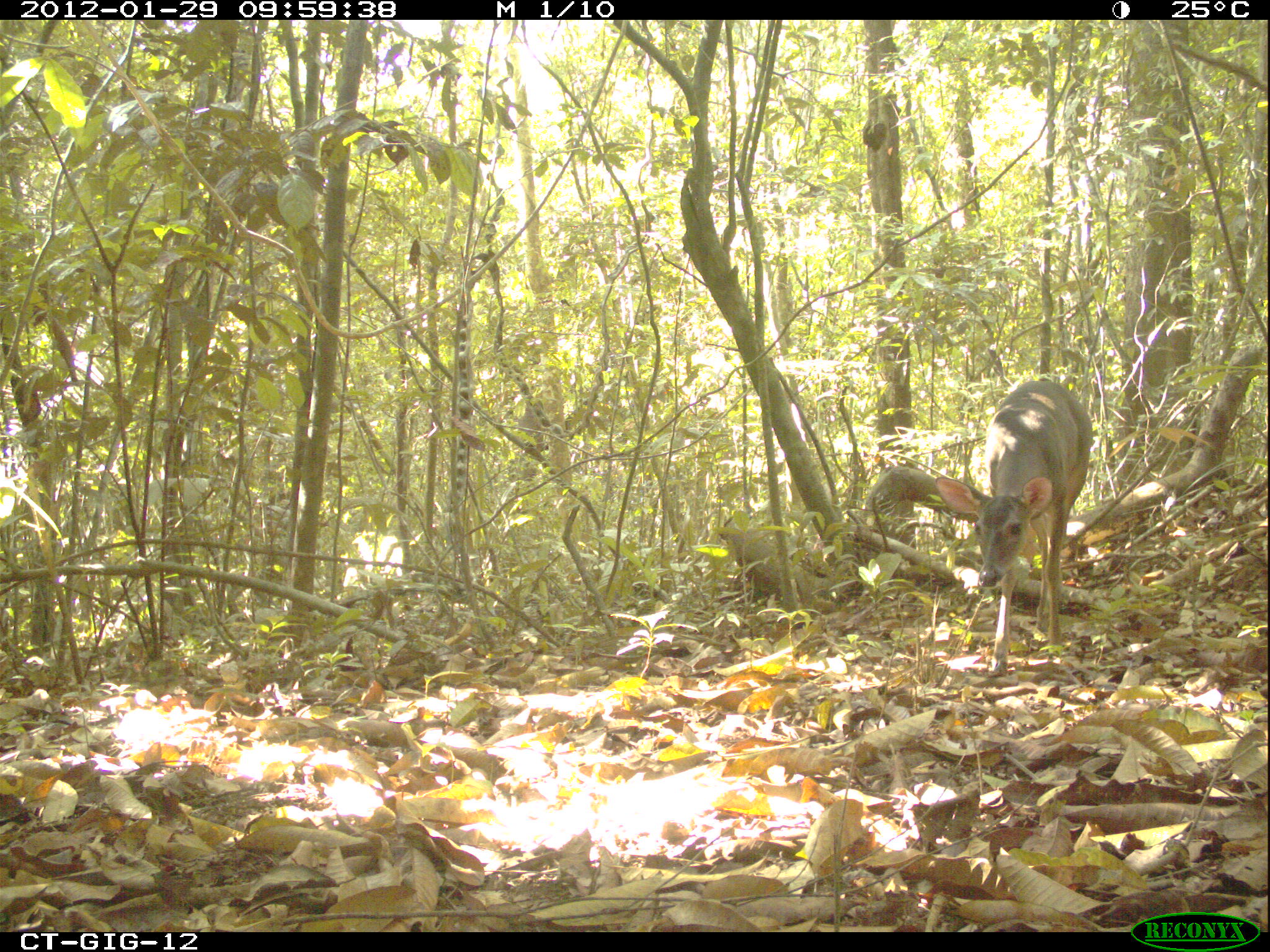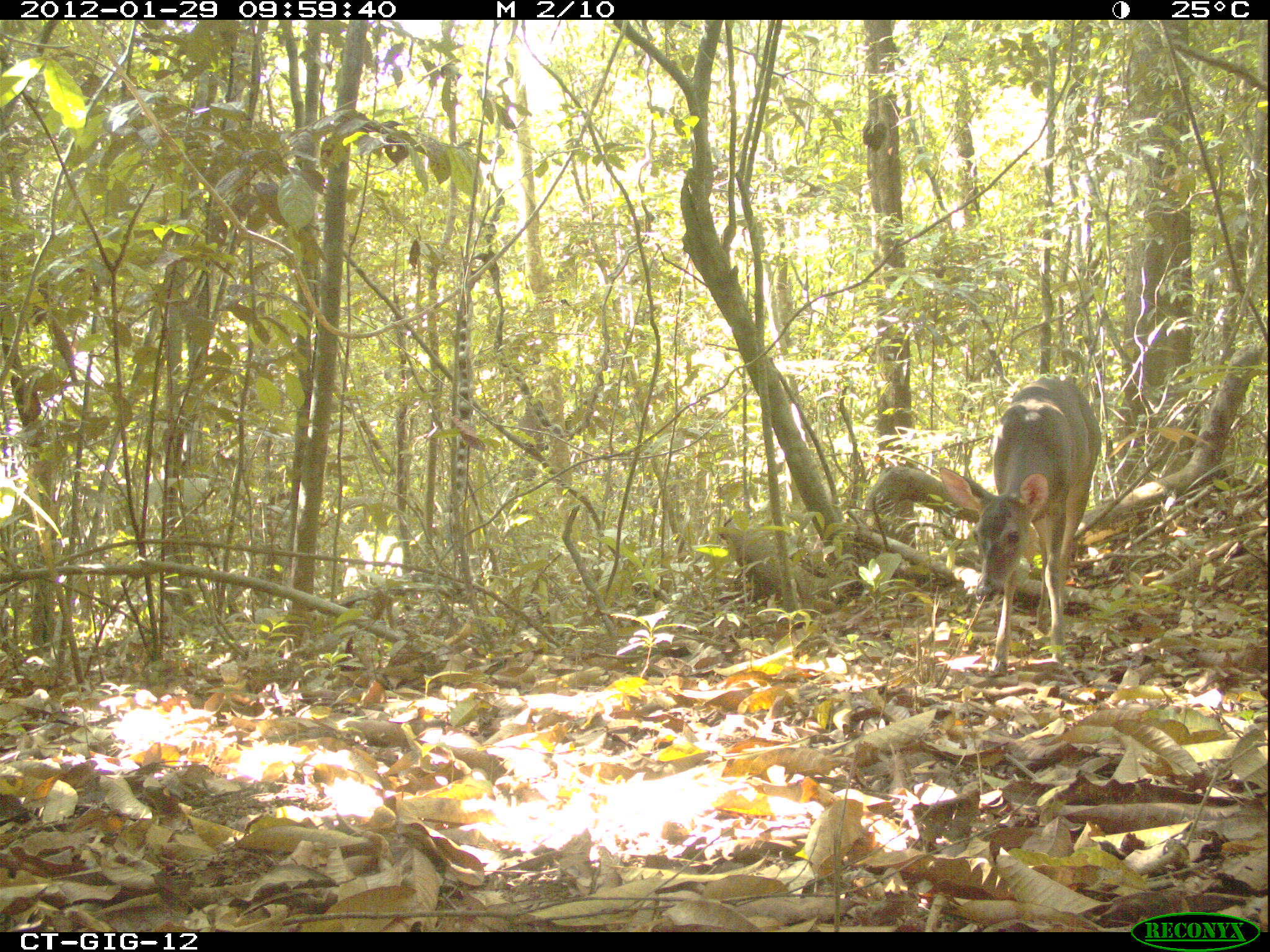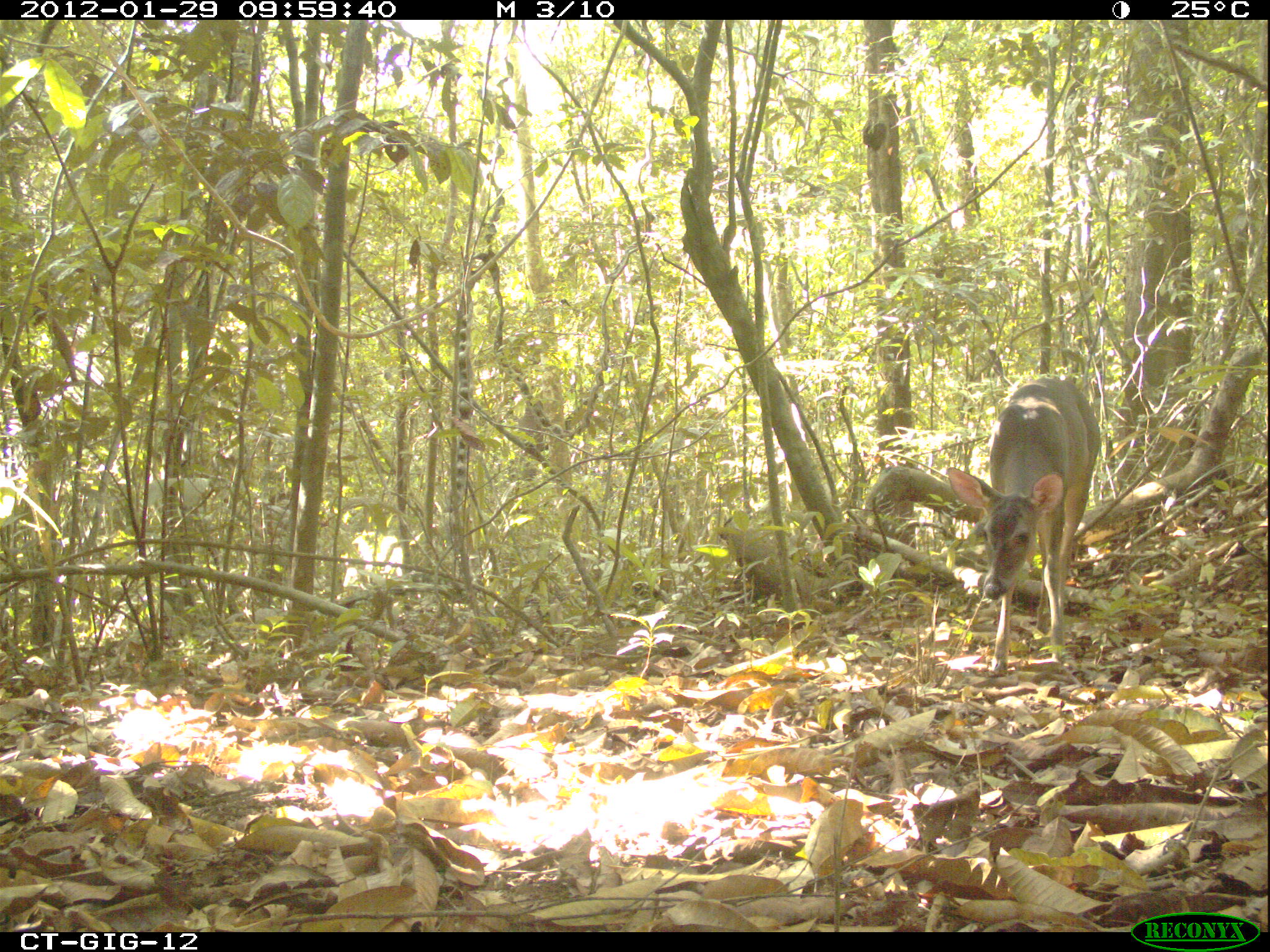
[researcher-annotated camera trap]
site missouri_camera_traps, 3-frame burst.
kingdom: Animalia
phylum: Chordata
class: Mammalia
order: Artiodactyla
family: Cervidae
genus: Odocoileus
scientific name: Odocoileus virginianus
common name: white-tailed deer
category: white tailed deer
White tailed deer (white-tailed deer) (Odocoileus virginianus). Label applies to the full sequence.